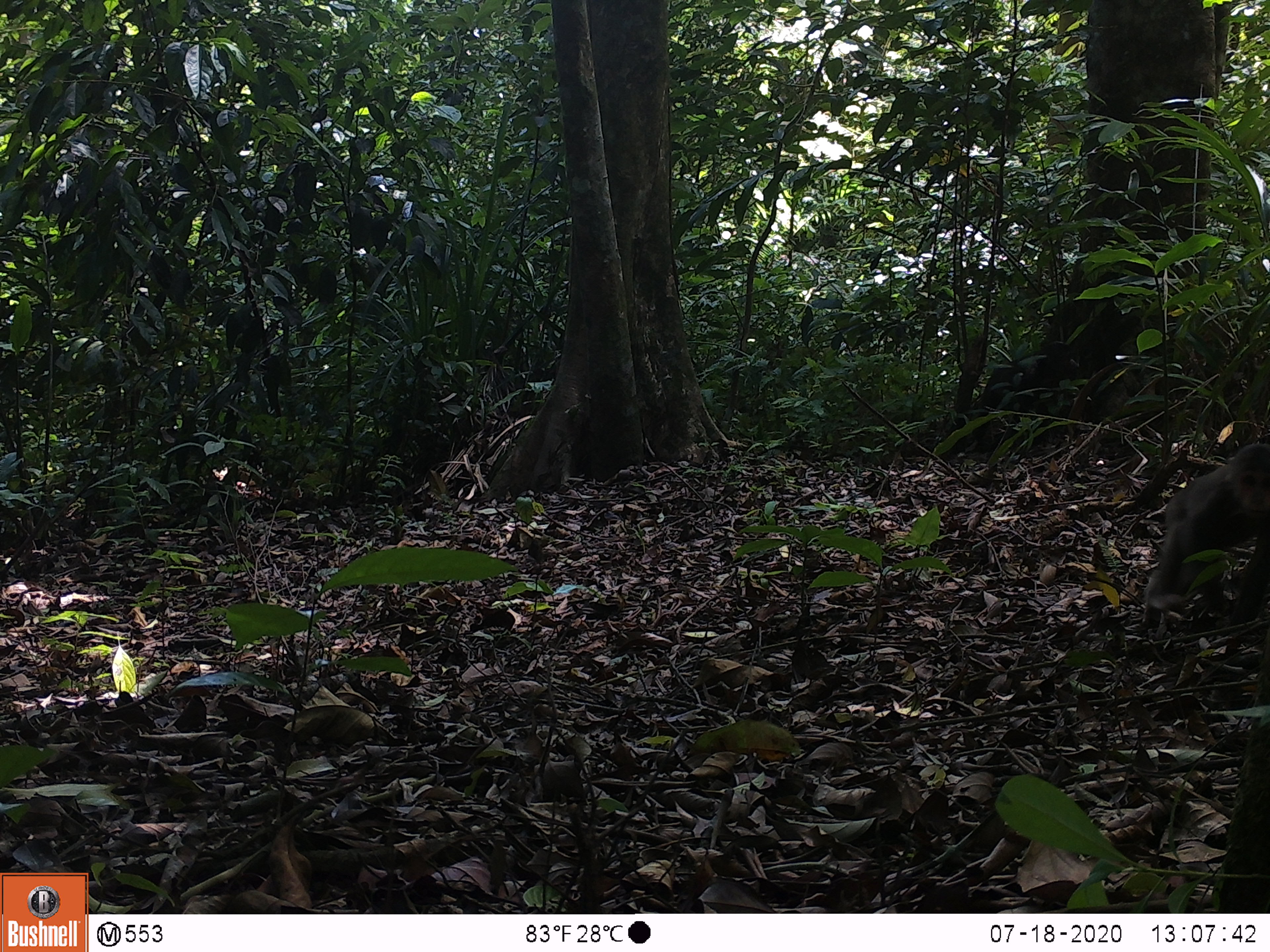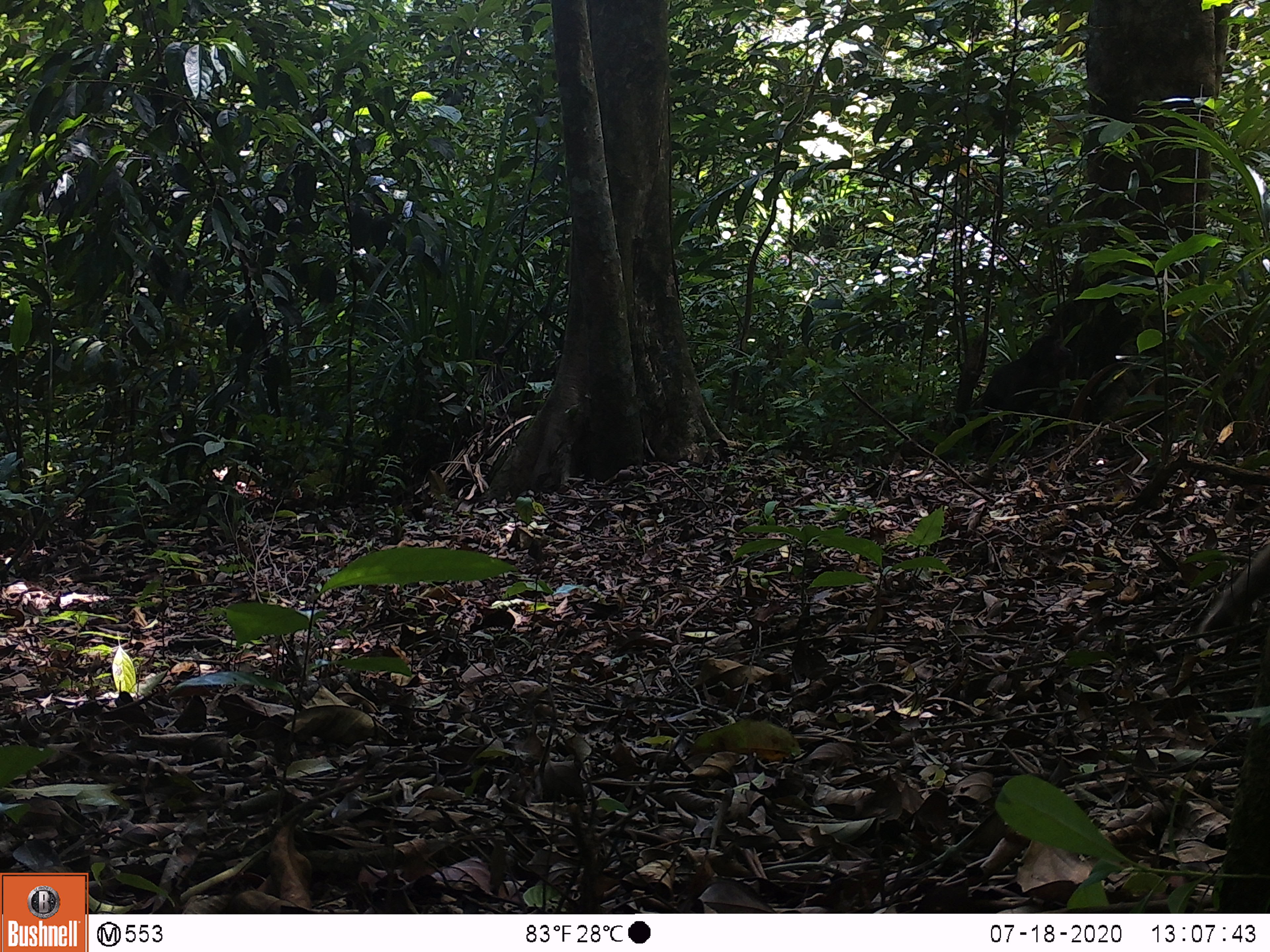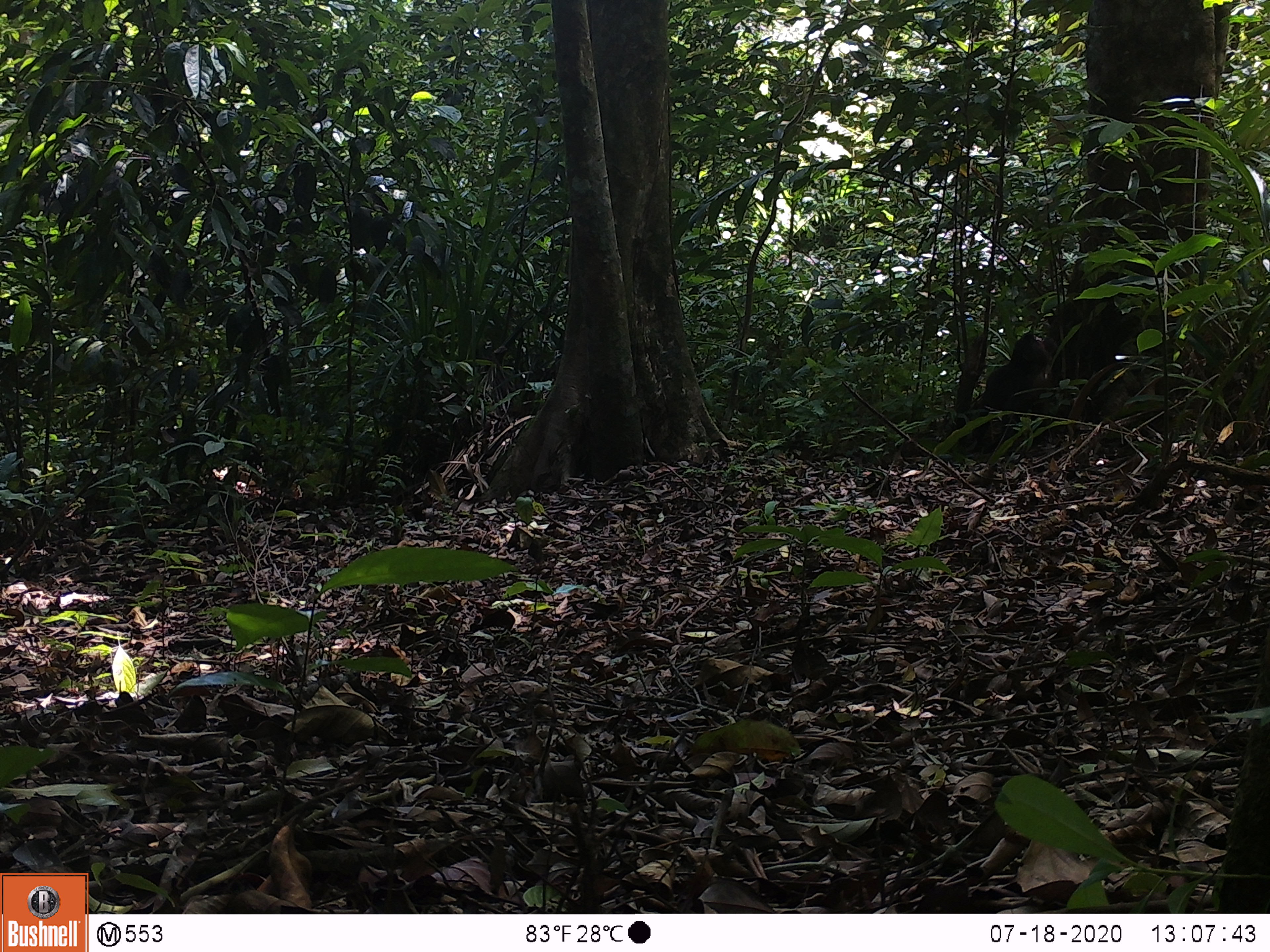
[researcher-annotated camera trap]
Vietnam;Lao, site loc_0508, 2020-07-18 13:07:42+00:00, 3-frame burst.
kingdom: Animalia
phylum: Chordata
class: Mammalia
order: Primates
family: Cercopithecidae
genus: Macaca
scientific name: Macaca arctoides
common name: stump-tailed macaque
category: stump tailed macaque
Stump tailed macaque (stump-tailed macaque) (Macaca arctoides). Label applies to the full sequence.